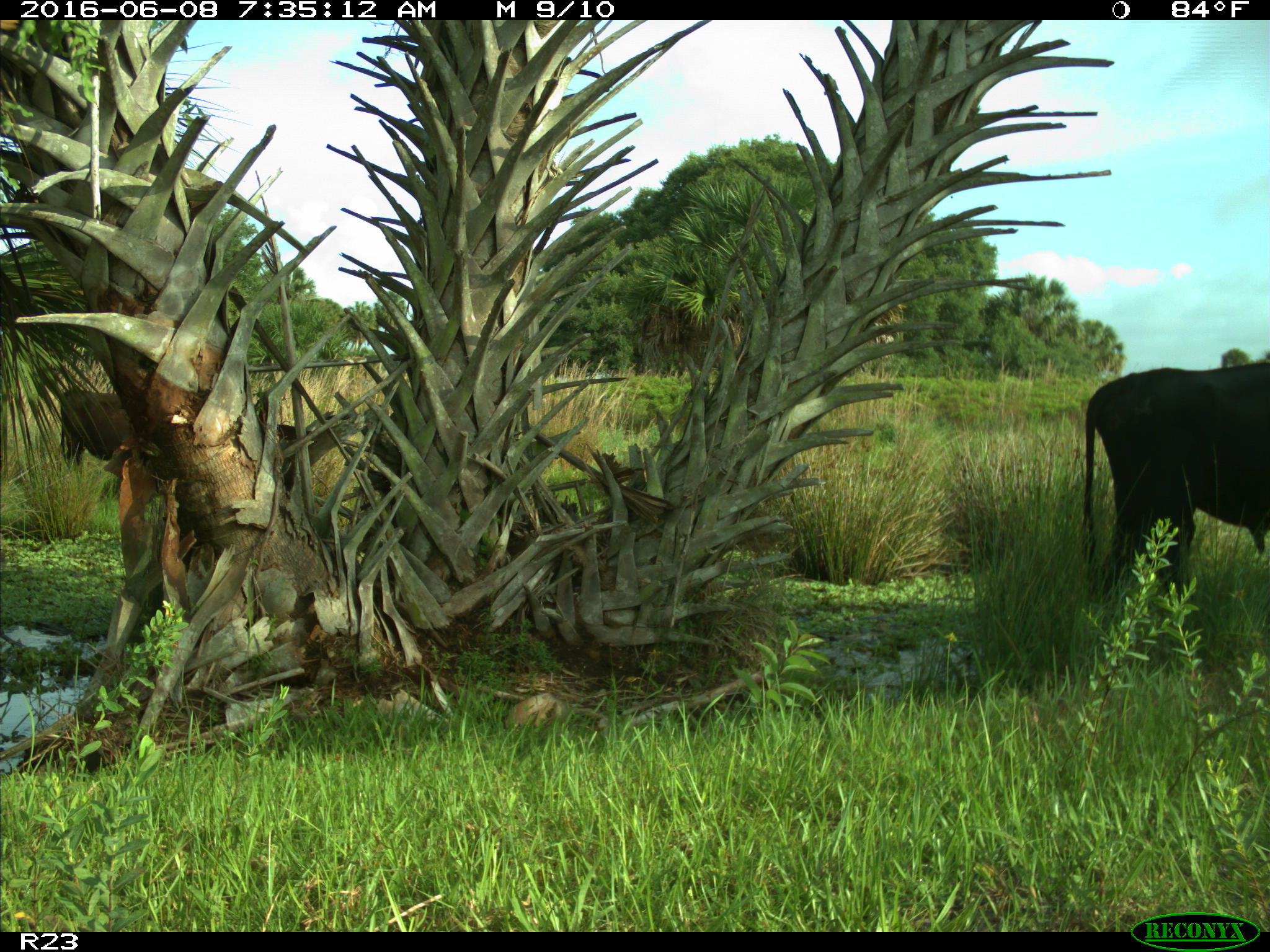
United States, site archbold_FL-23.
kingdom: Animalia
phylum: Chordata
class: Mammalia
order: Artiodactyla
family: Bovidae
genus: Bos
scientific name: Bos taurus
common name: domestic cow